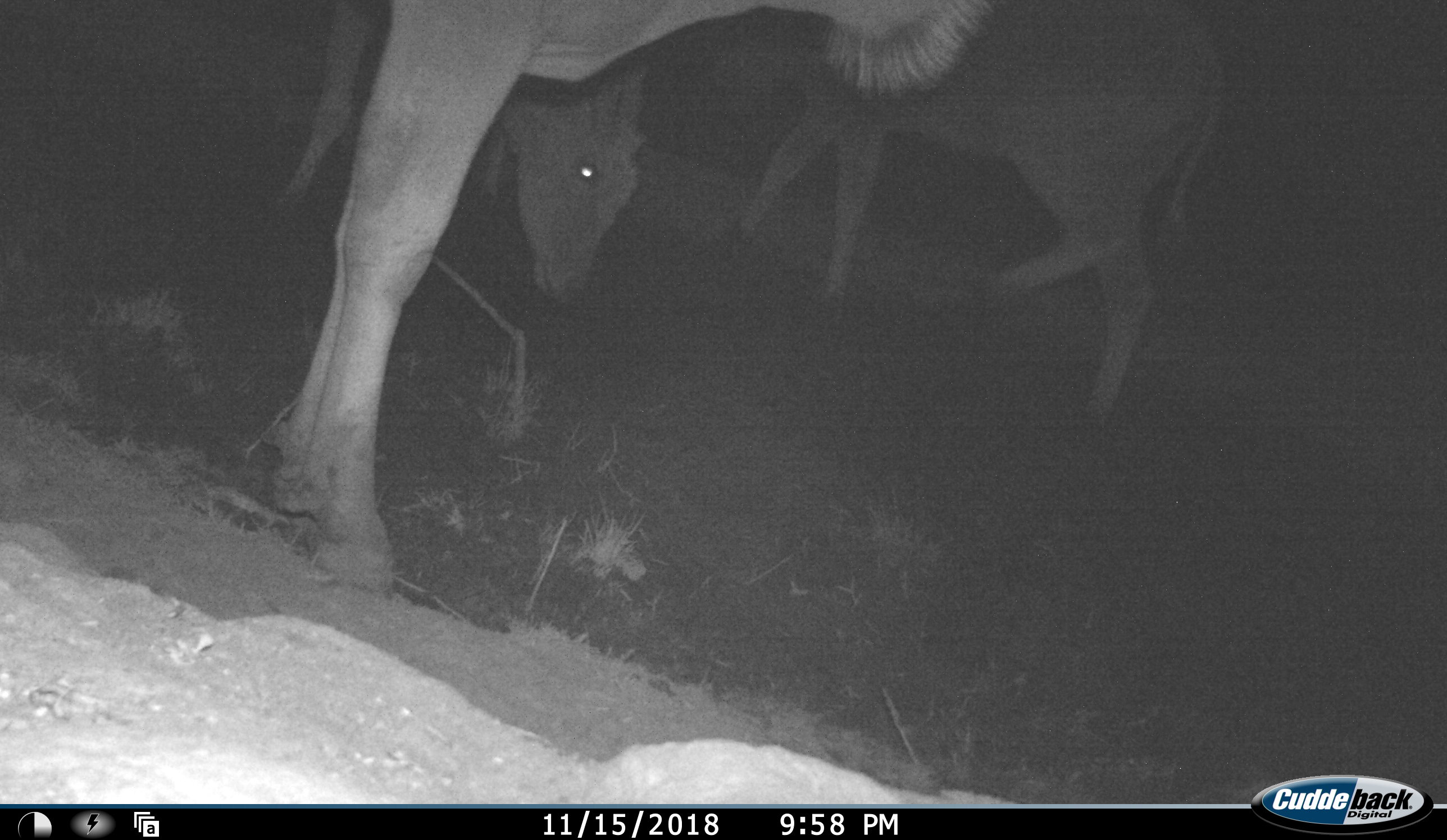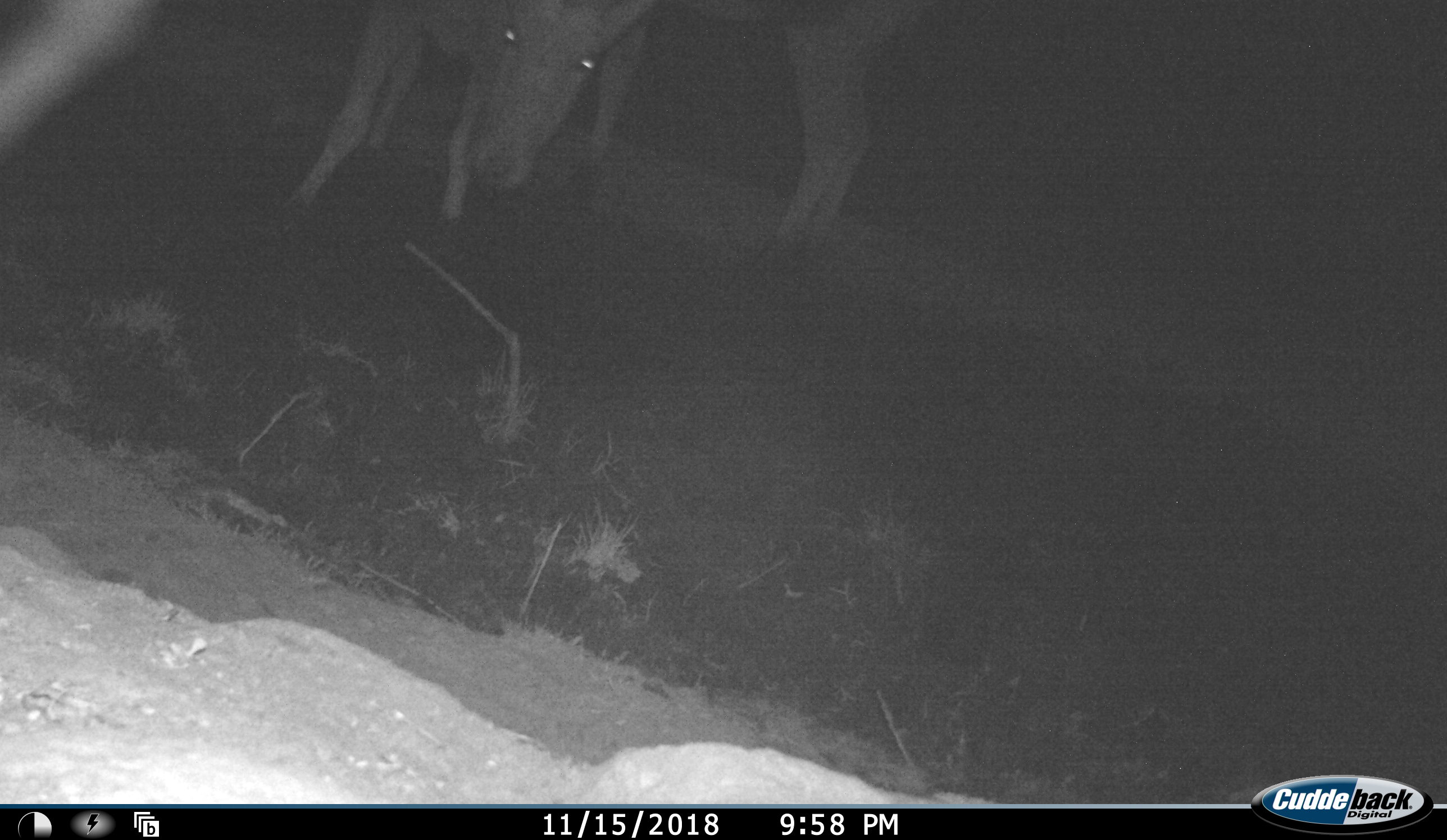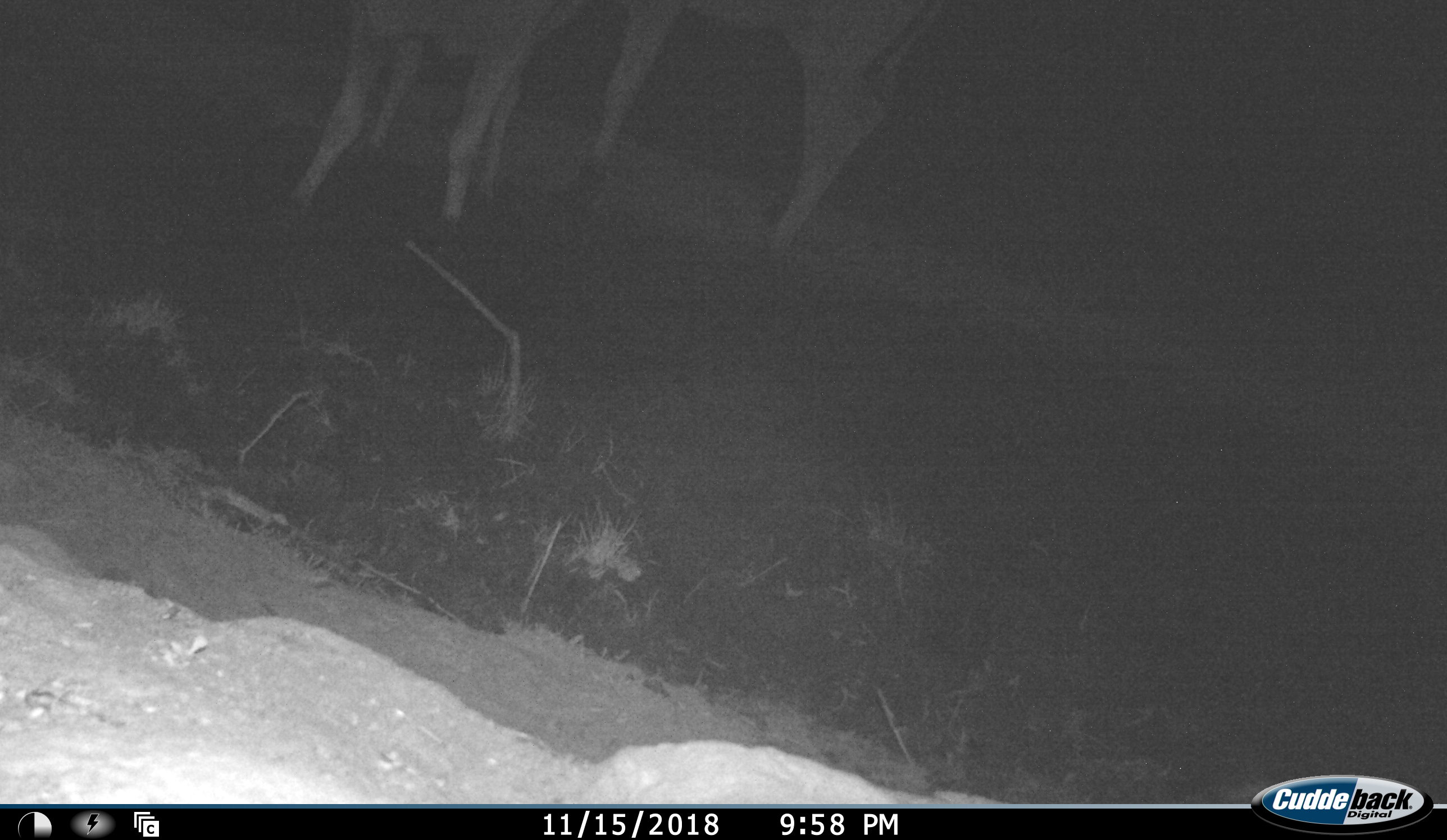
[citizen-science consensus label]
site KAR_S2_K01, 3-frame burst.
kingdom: Animalia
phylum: Chordata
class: Mammalia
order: Artiodactyla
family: Bovidae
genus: Tragelaphus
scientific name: Tragelaphus oryx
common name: eland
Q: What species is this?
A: Eland (Tragelaphus oryx).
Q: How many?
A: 3.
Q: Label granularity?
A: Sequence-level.